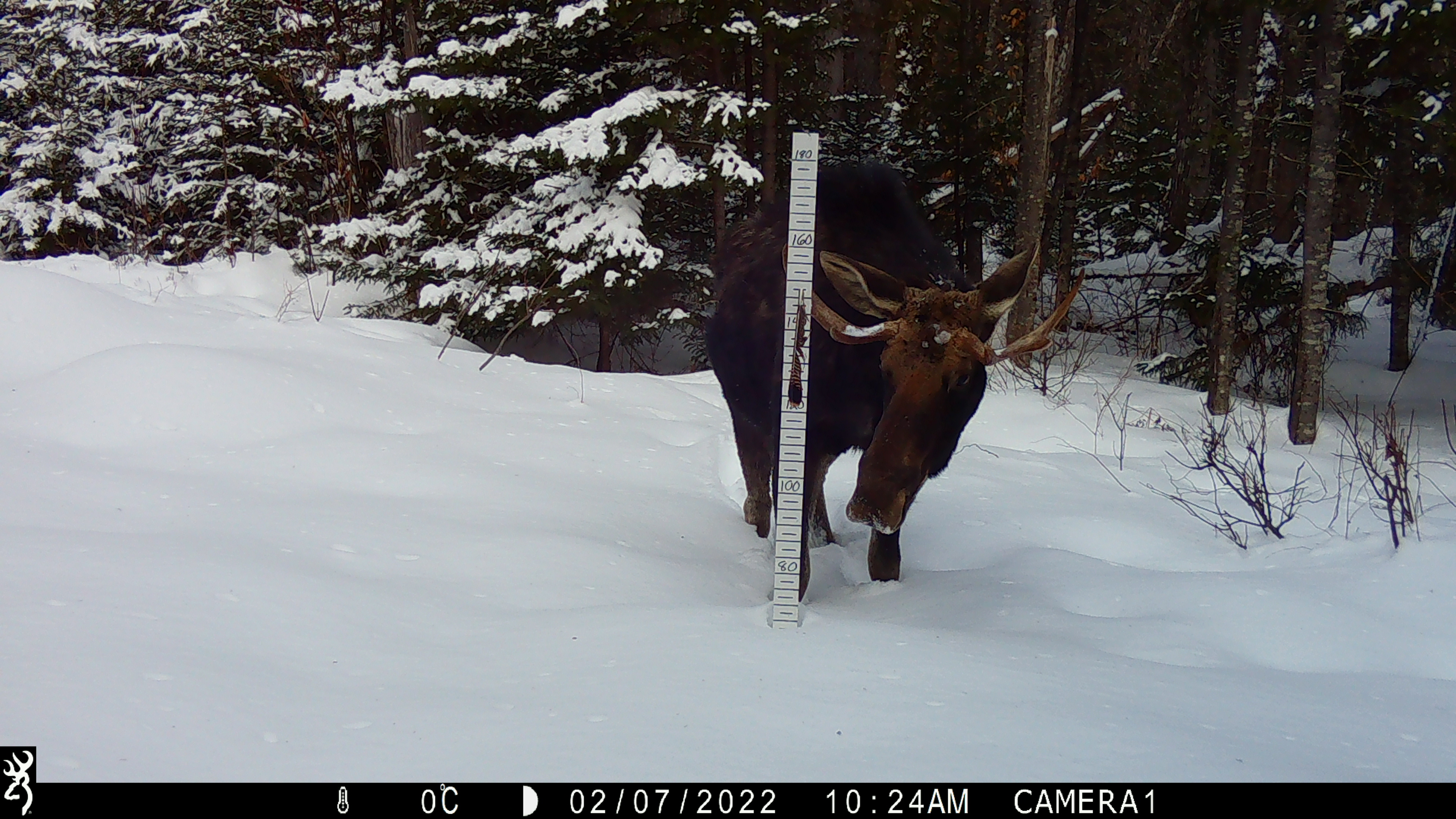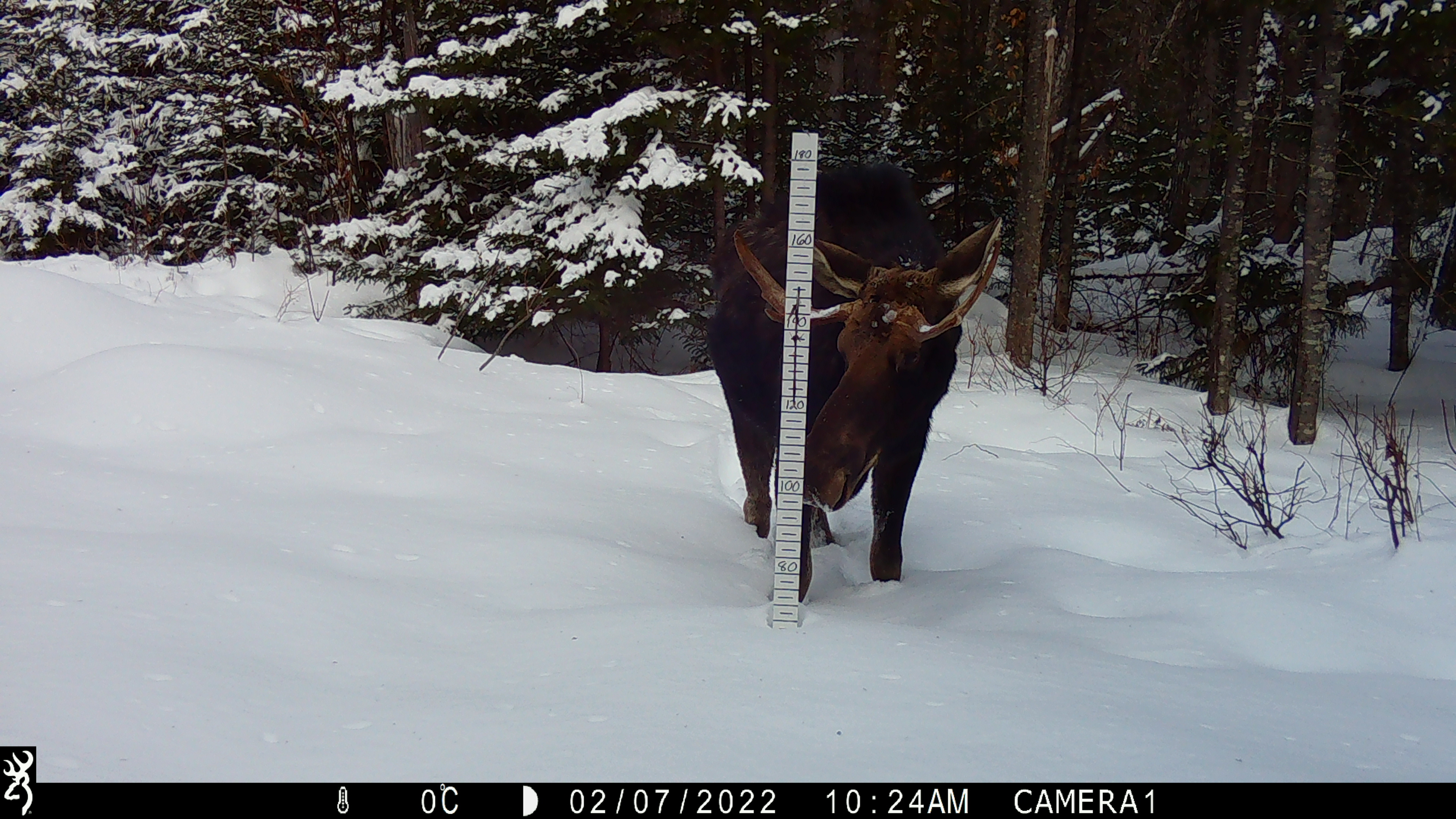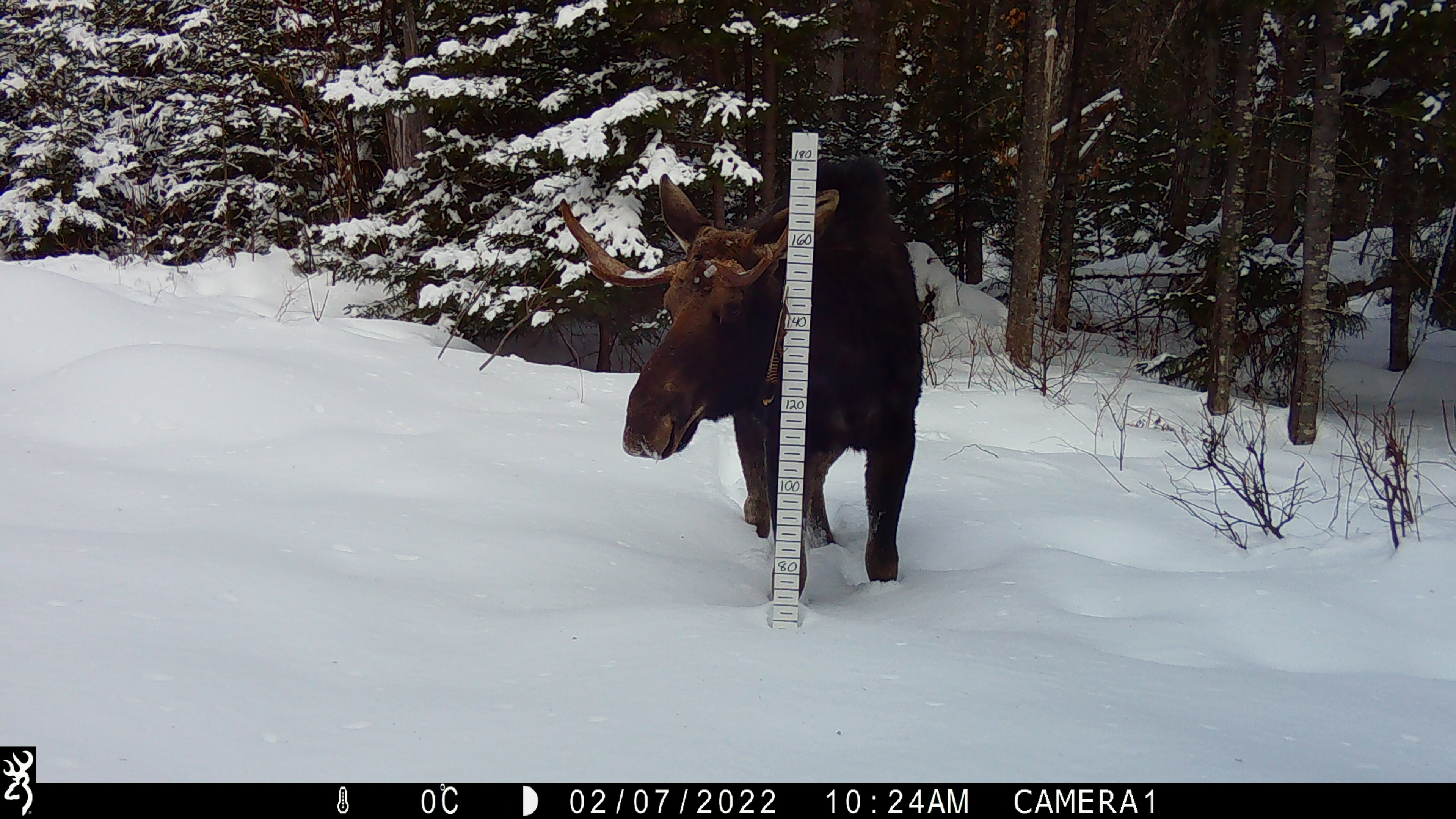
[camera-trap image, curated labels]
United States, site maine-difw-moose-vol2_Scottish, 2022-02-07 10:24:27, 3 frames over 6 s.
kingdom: Animalia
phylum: Chordata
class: Mammalia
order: Artiodactyla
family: Cervidae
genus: Alces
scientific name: Alces alces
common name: moose